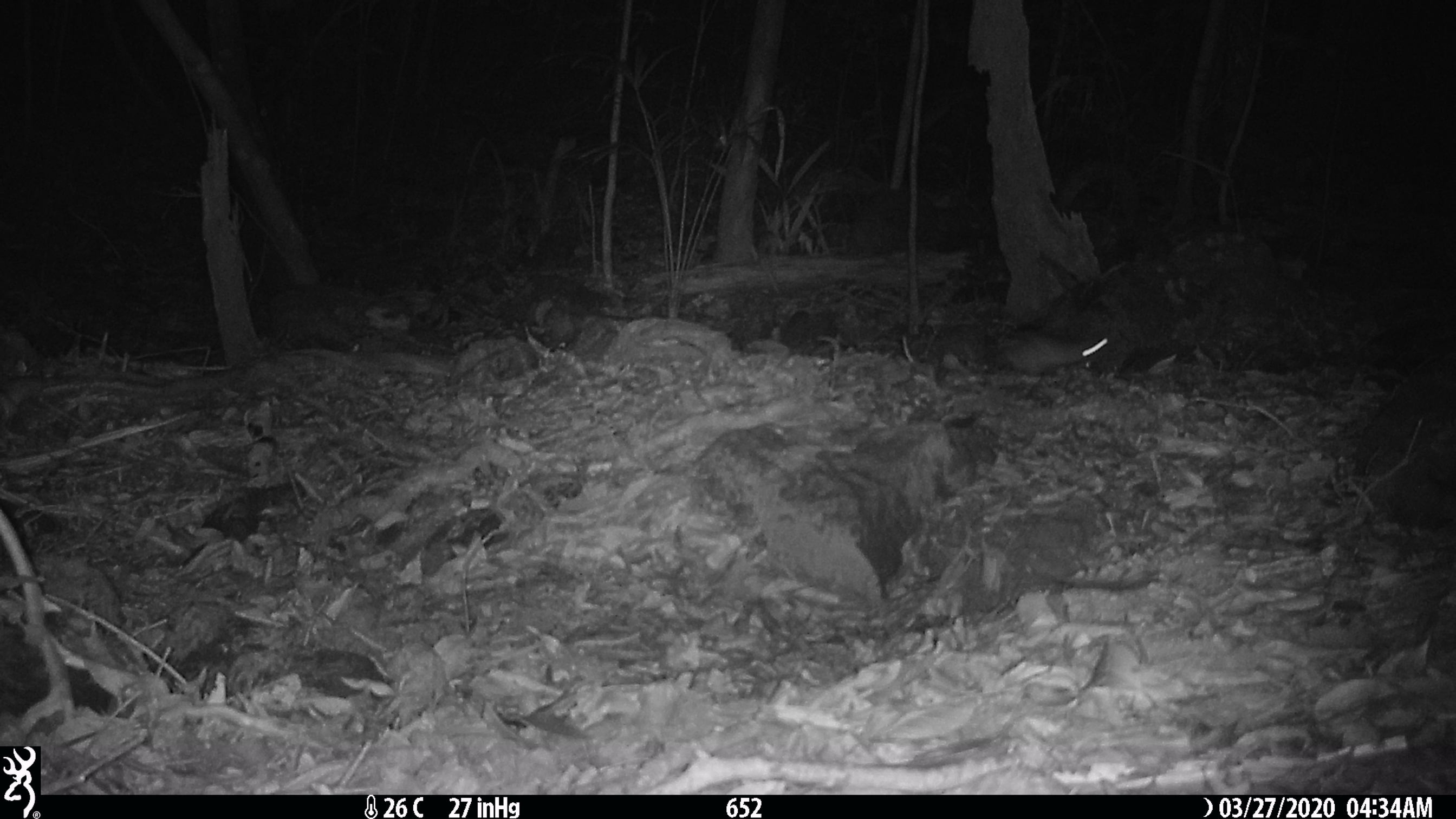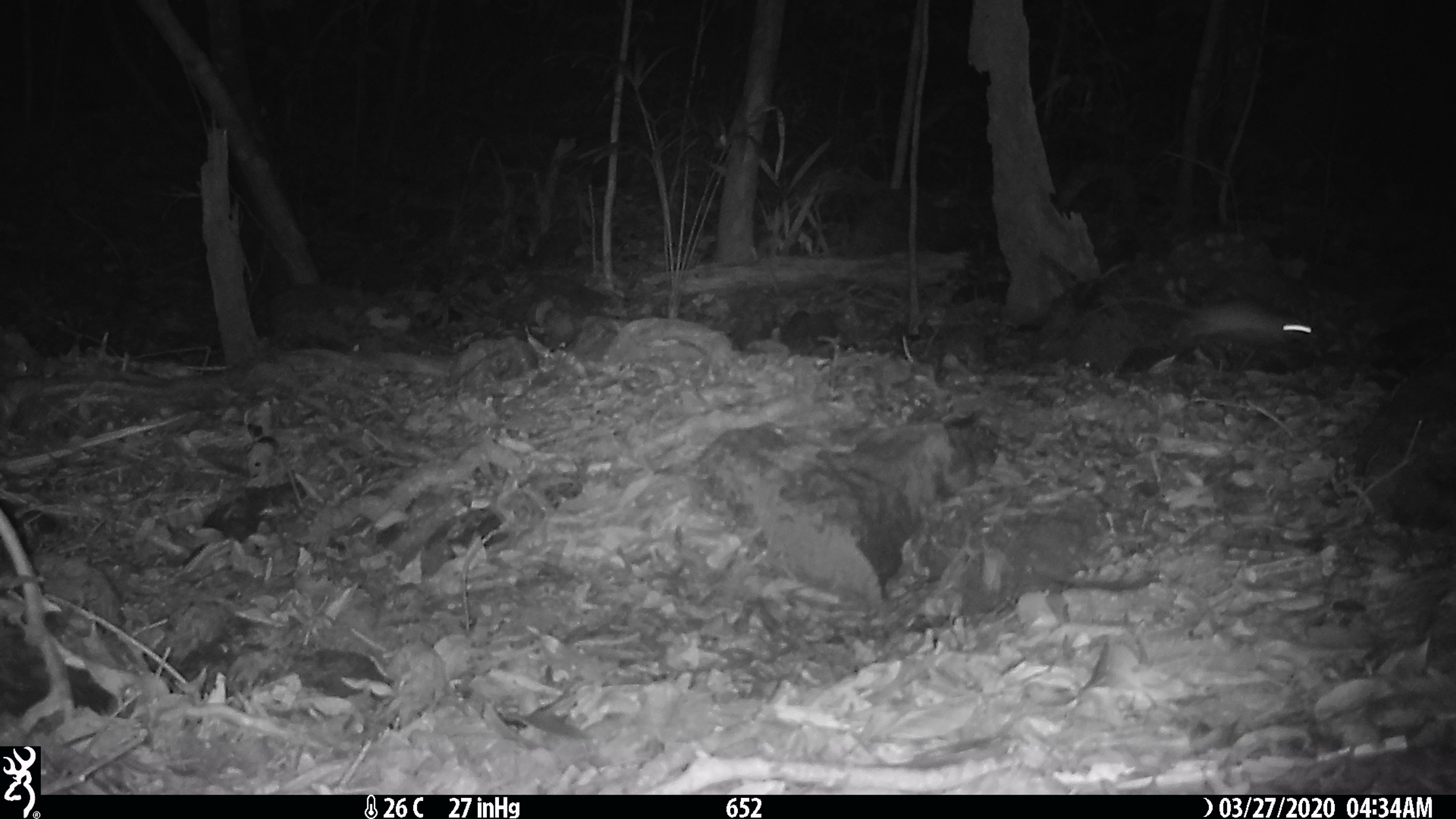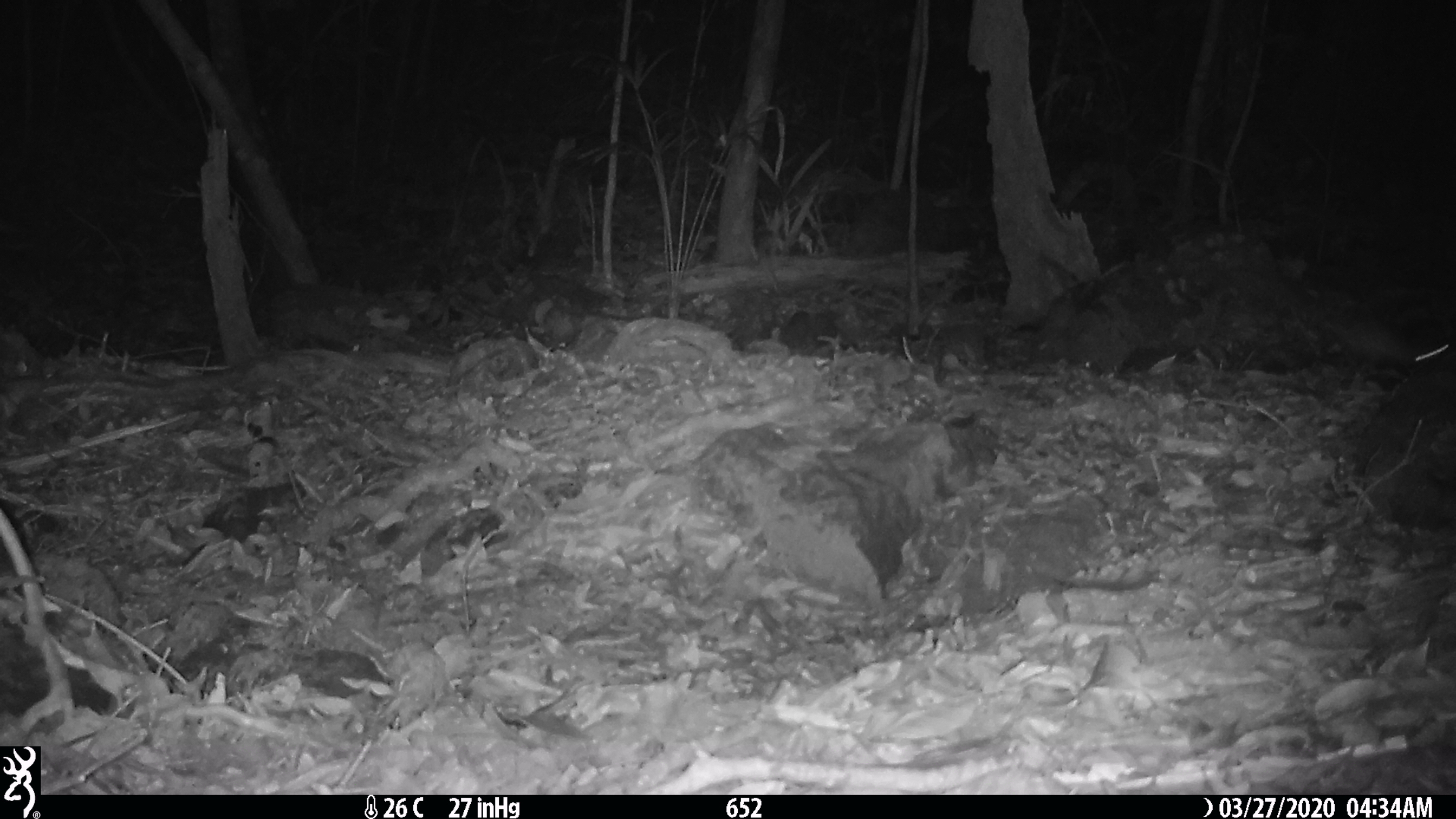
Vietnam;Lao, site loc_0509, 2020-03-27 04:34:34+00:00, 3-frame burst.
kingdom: Animalia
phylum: Chordata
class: Mammalia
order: Rodentia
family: Muridae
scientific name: Muridae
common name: old-world mice and rats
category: unidentified murid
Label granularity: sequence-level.